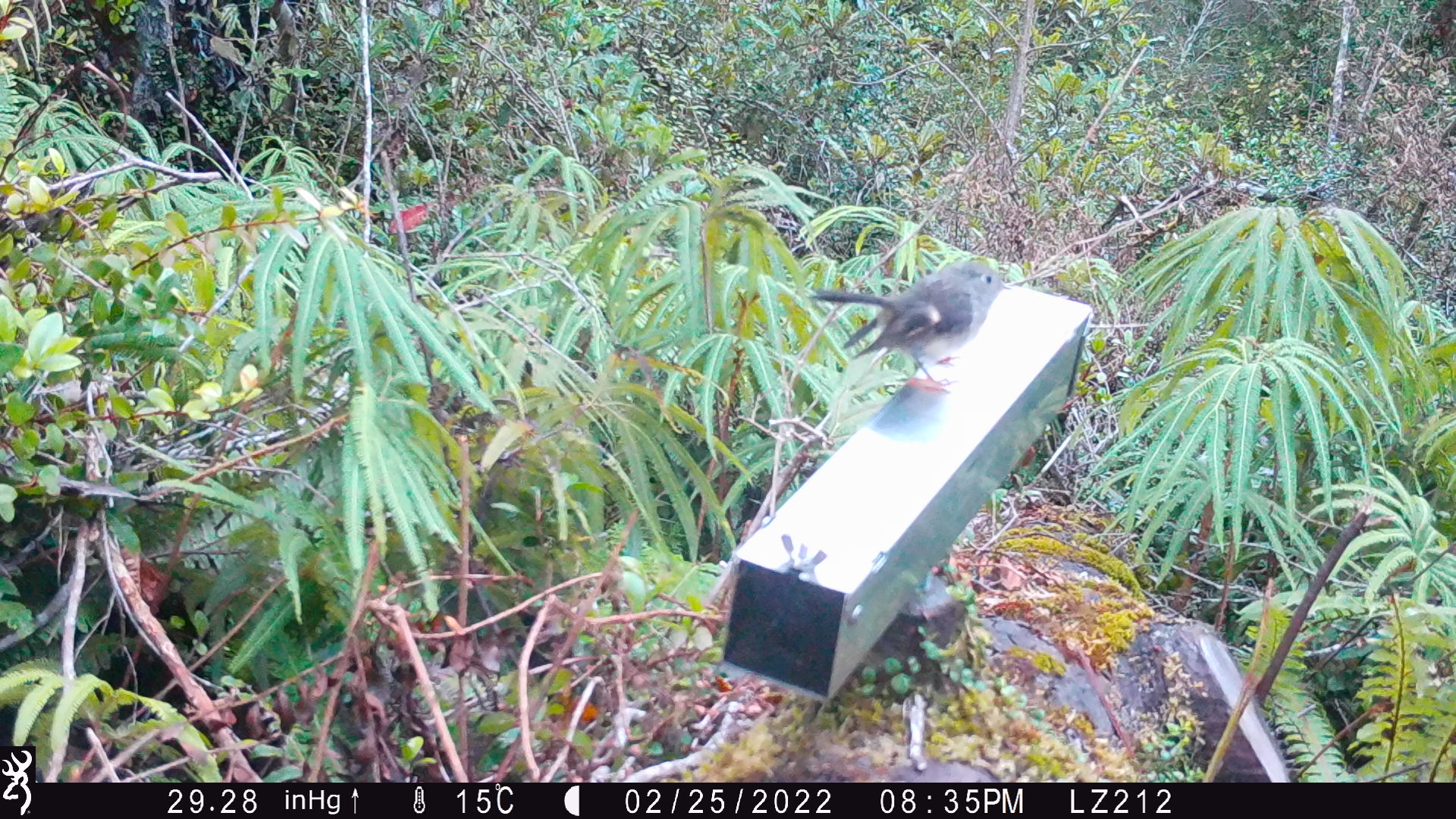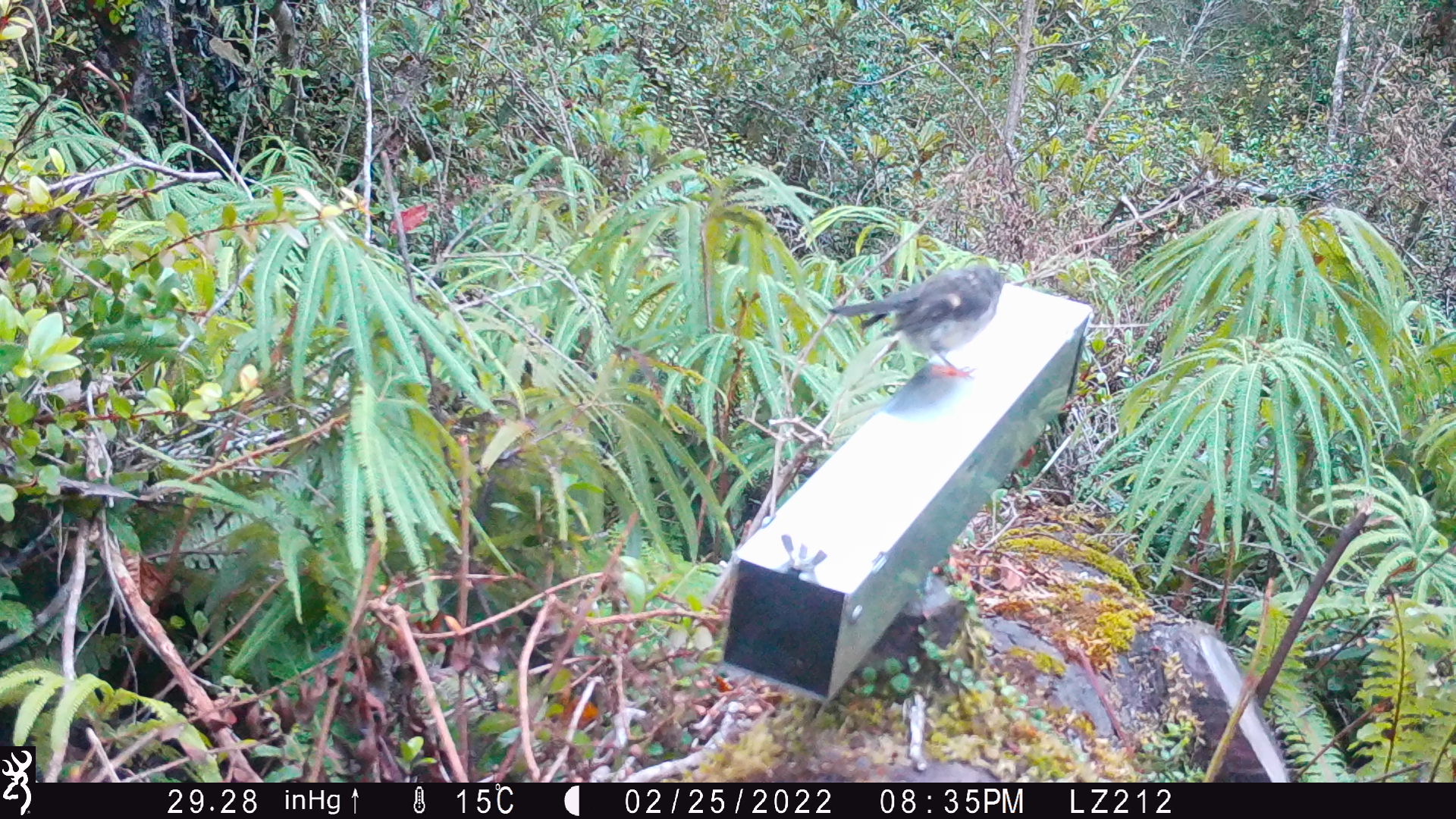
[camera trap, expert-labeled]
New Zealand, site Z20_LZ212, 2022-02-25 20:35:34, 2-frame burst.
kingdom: Animalia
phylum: Chordata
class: Aves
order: Passeriformes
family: Petroicidae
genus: Petroica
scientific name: Petroica macrocephala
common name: tomtit